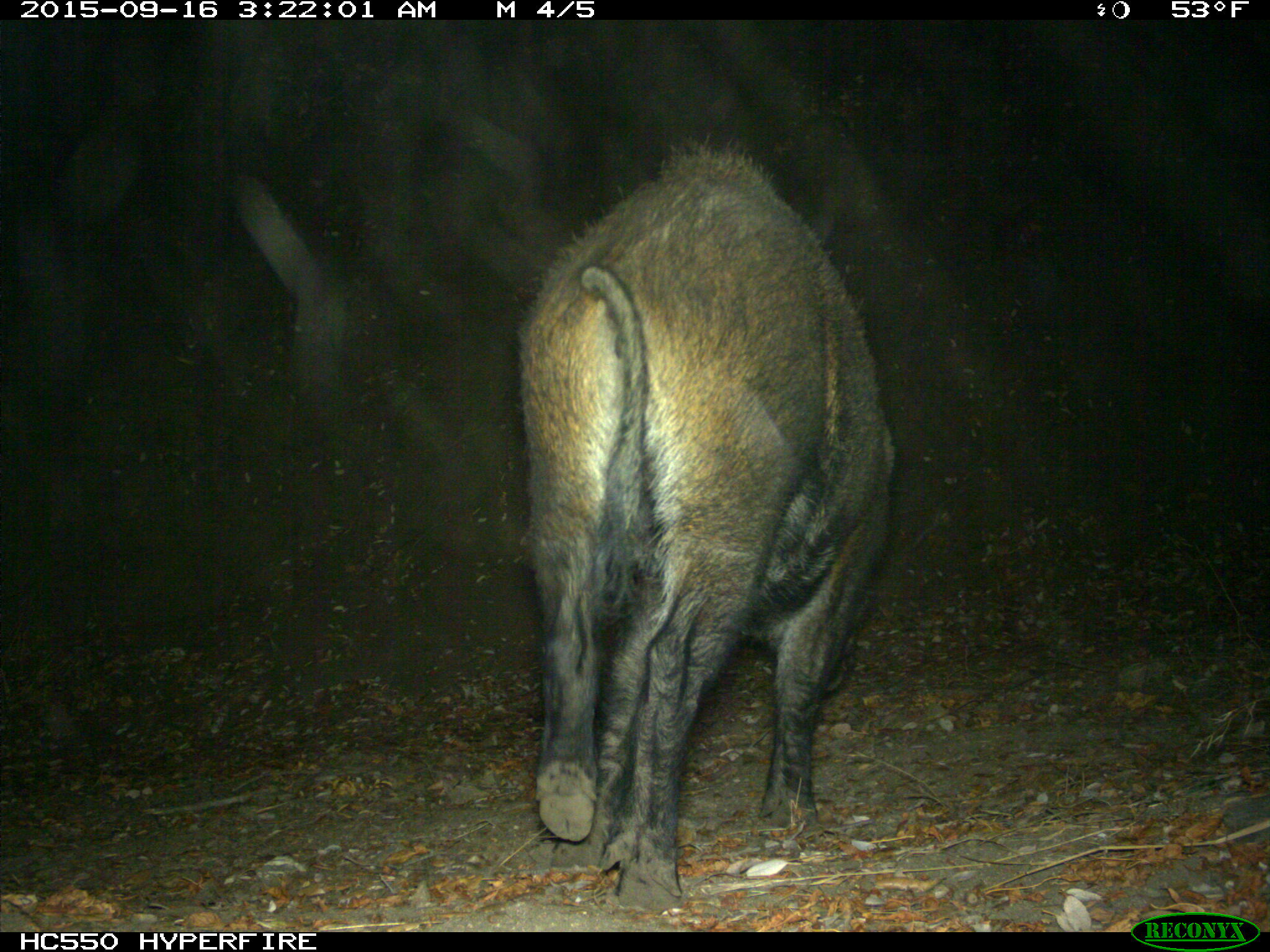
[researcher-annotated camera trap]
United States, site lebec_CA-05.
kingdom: Animalia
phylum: Chordata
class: Mammalia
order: Artiodactyla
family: Suidae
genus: Sus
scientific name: Sus scrofa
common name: wild boar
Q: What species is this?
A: Sus scrofa (wild boar).